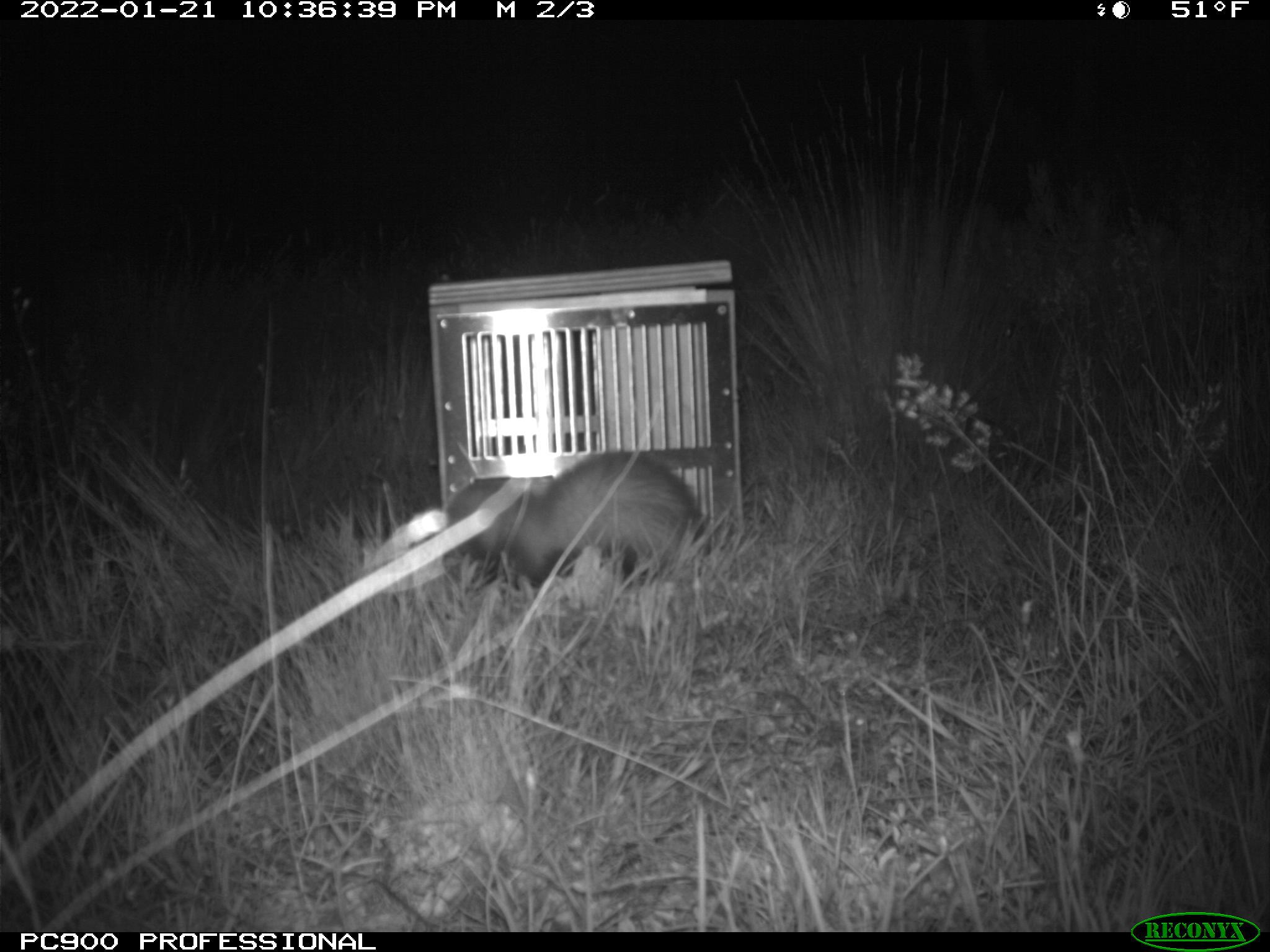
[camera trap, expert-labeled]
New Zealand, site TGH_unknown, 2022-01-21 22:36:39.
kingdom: Animalia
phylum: Chordata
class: Mammalia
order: Carnivora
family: Mustelidae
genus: Mustela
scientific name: Mustela furo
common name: ferret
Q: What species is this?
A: Ferret (Mustela furo).